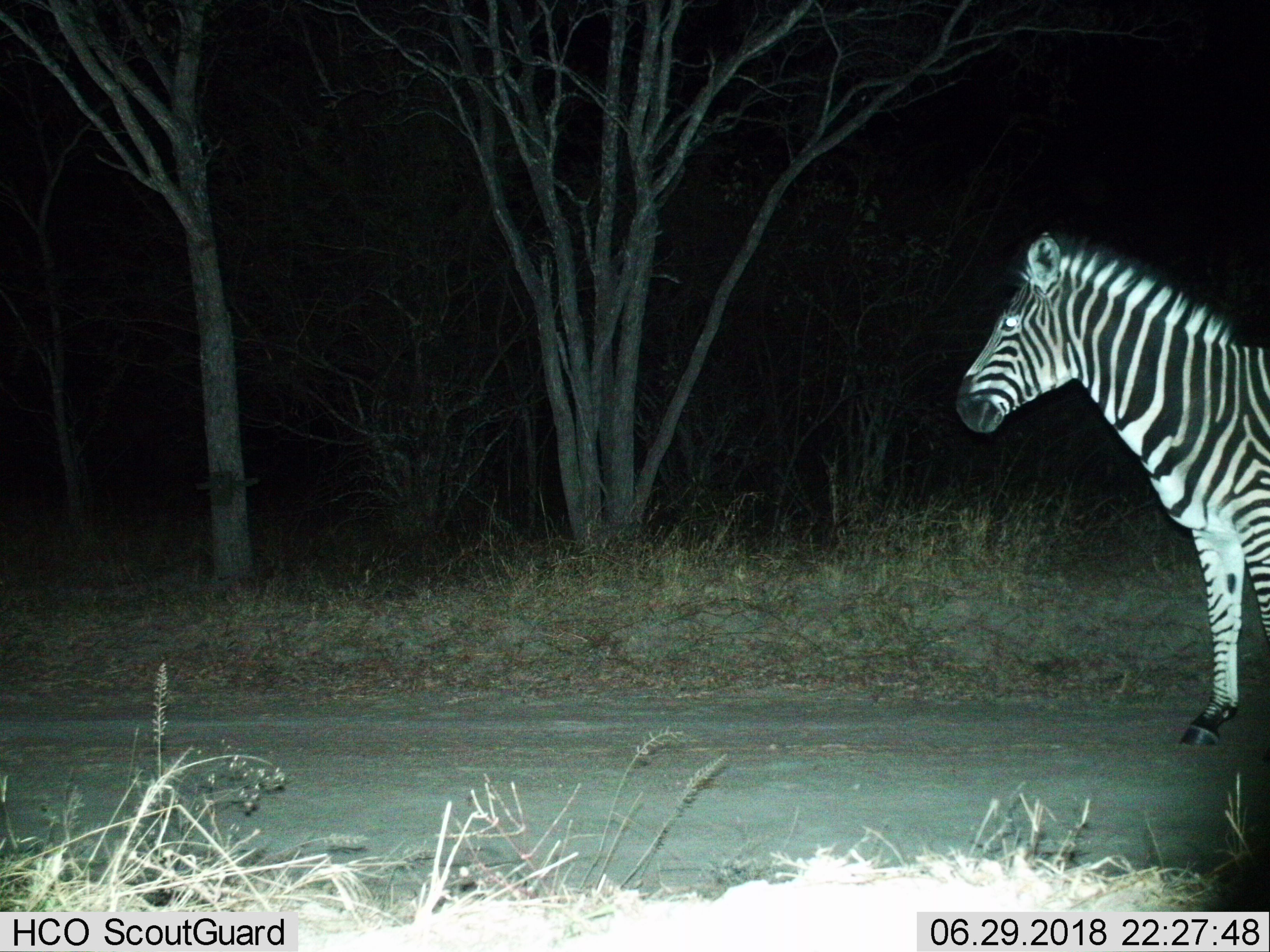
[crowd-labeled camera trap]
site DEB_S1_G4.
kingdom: Animalia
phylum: Chordata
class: Mammalia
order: Perissodactyla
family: Equidae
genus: Equus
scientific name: Equus quagga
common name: plains zebra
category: zebraplains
Zebraplains (plains zebra) (Equus quagga), count 1. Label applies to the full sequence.